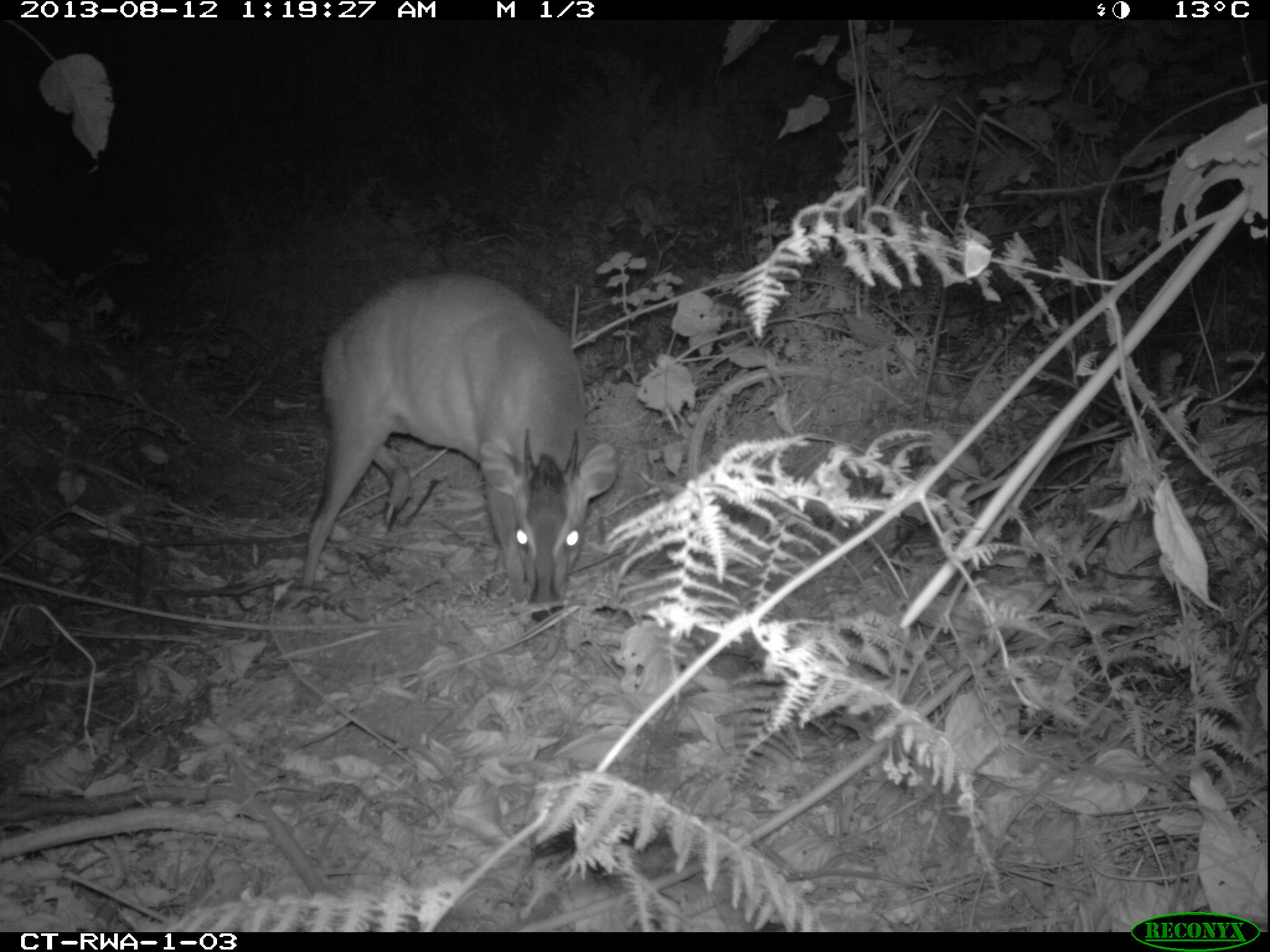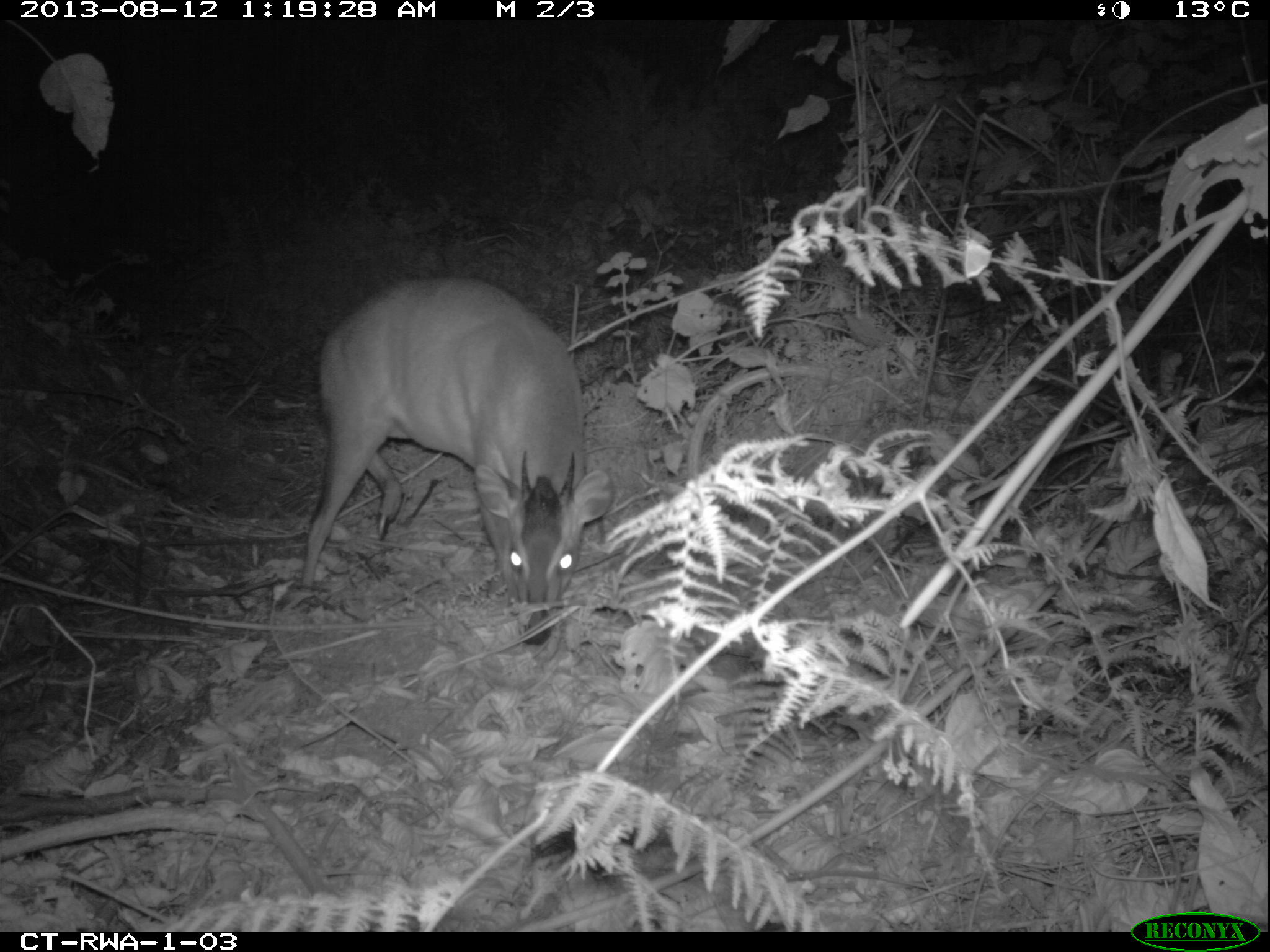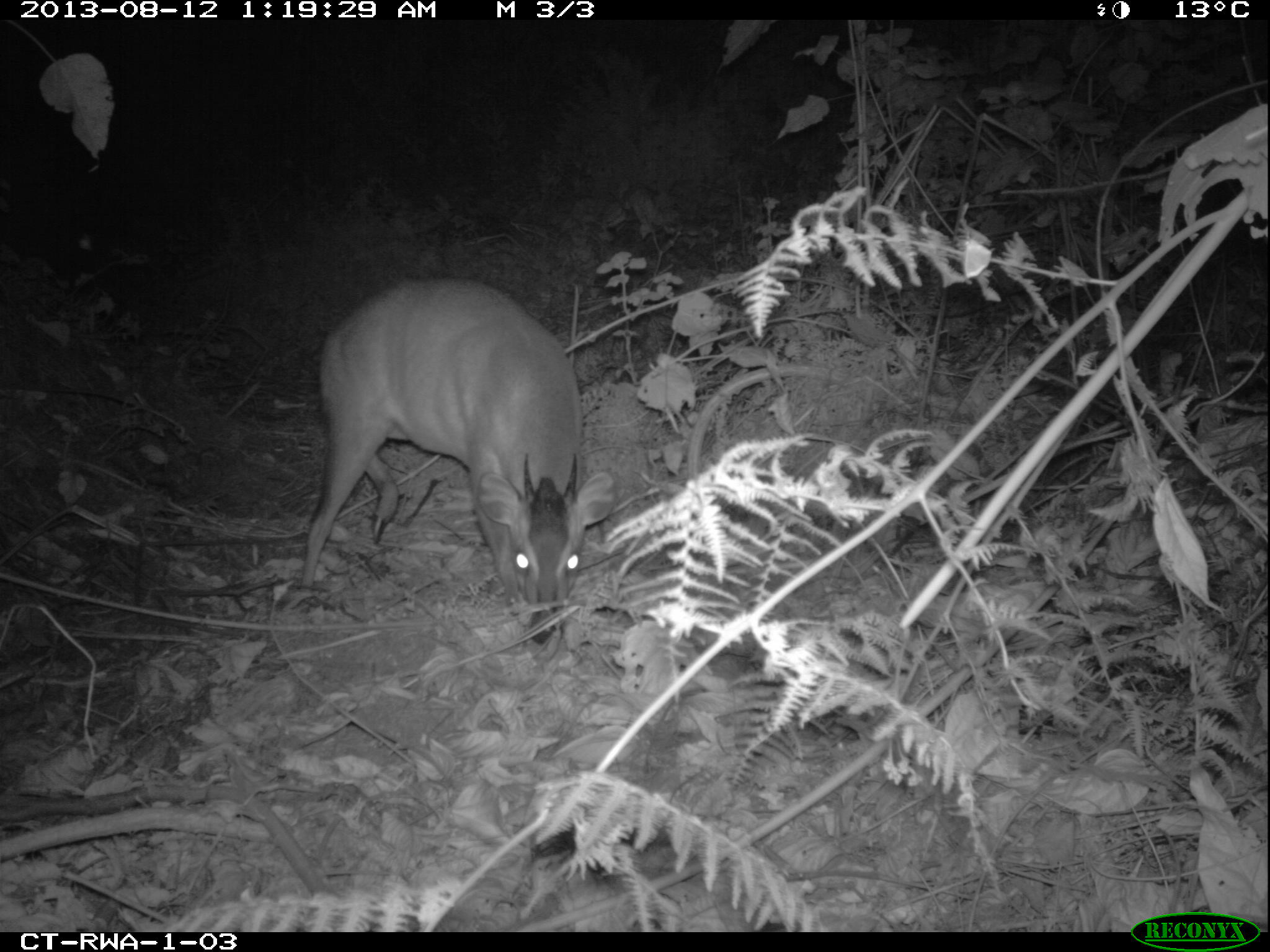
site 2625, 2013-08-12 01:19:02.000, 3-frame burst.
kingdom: Animalia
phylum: Chordata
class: Mammalia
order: Artiodactyla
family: Bovidae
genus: Cephalophus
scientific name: Cephalophus nigrifrons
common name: black-fronted duiker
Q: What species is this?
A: Cephalophus nigrifrons (black-fronted duiker).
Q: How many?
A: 1.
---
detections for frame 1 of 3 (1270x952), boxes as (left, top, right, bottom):
cephalophus nigrifrons: (293, 270, 616, 618)